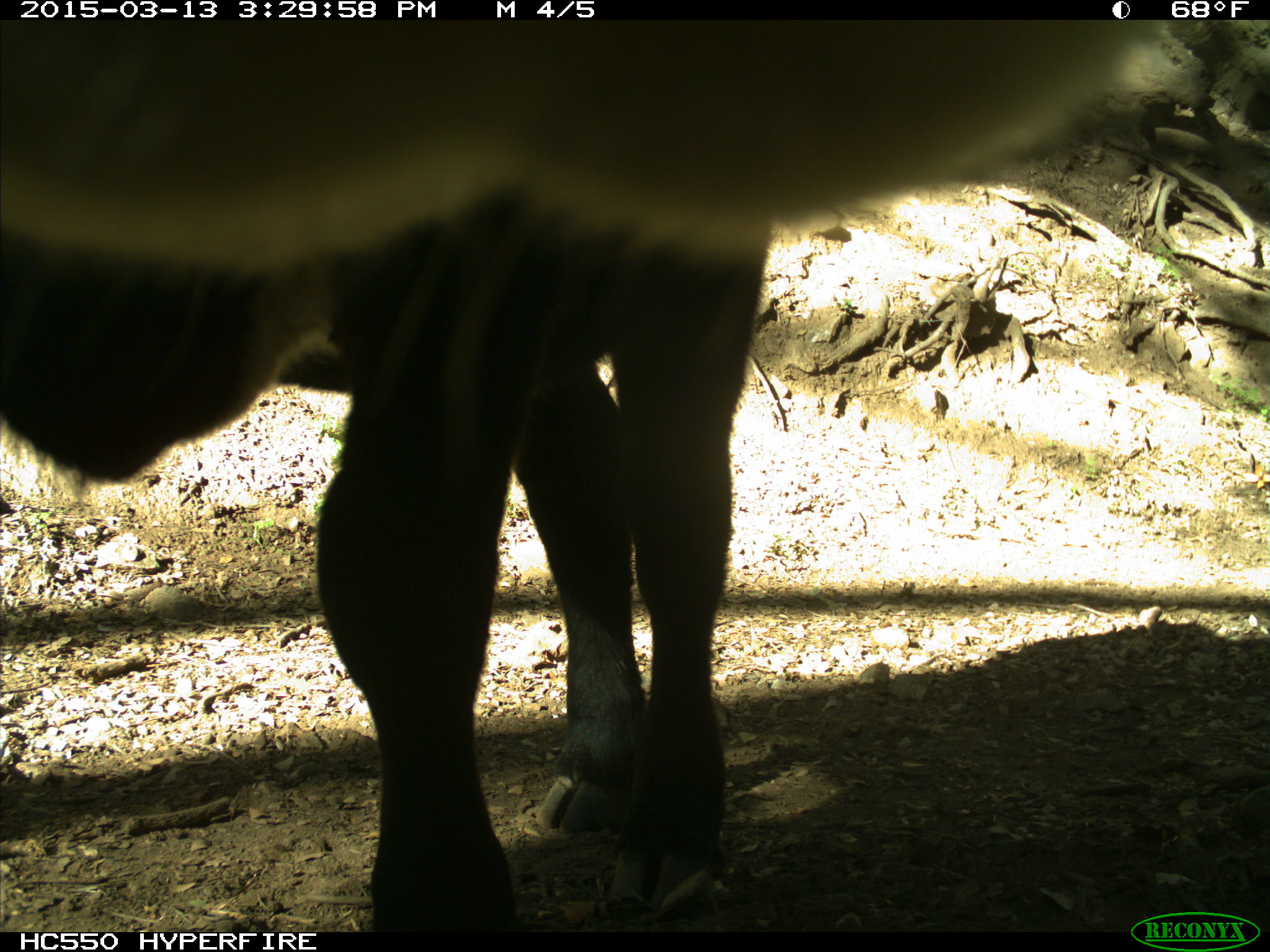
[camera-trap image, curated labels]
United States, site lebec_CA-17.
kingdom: Animalia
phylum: Chordata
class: Mammalia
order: Artiodactyla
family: Bovidae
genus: Bos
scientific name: Bos taurus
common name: domestic cow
Bos taurus (domestic cow).